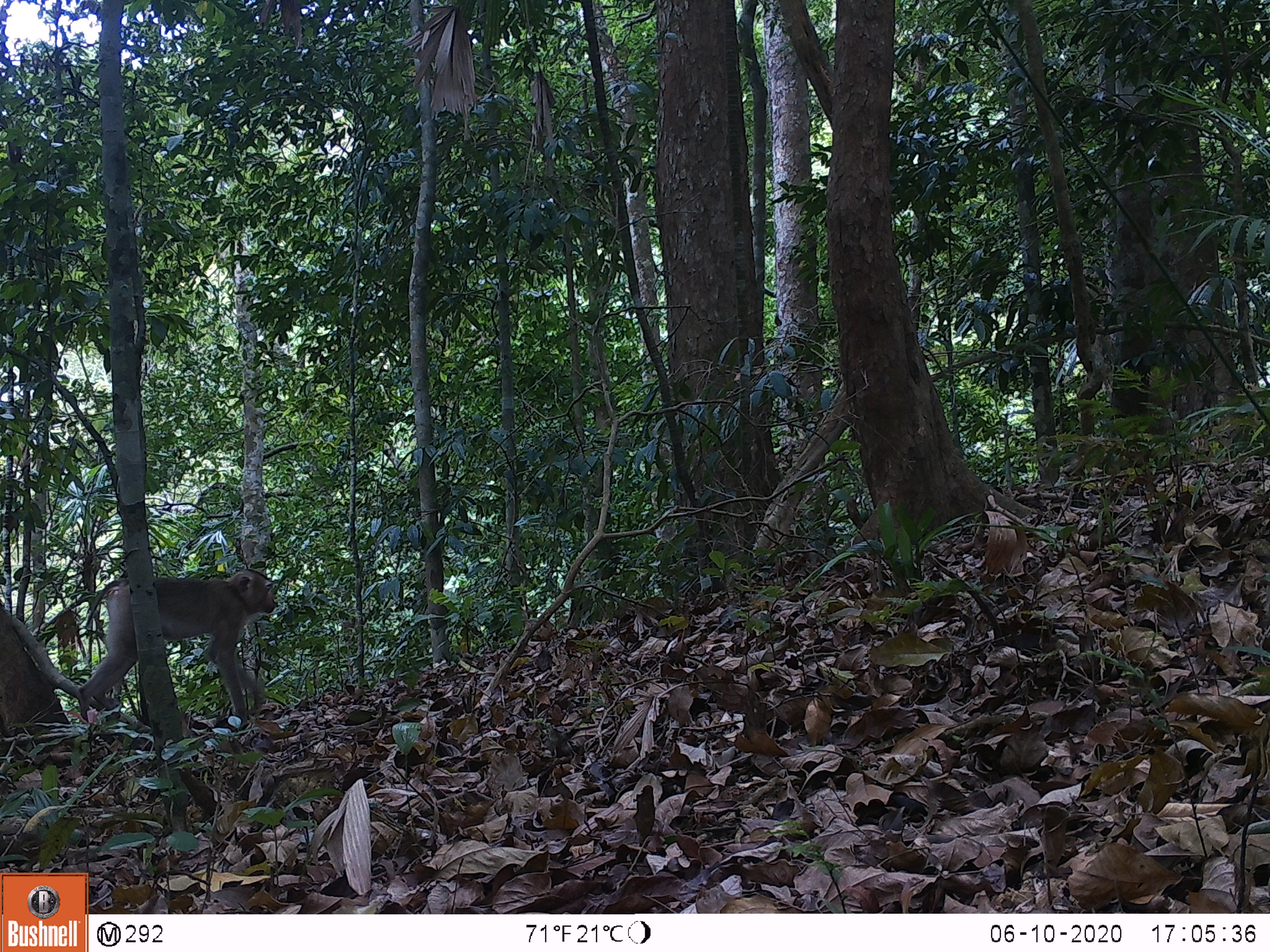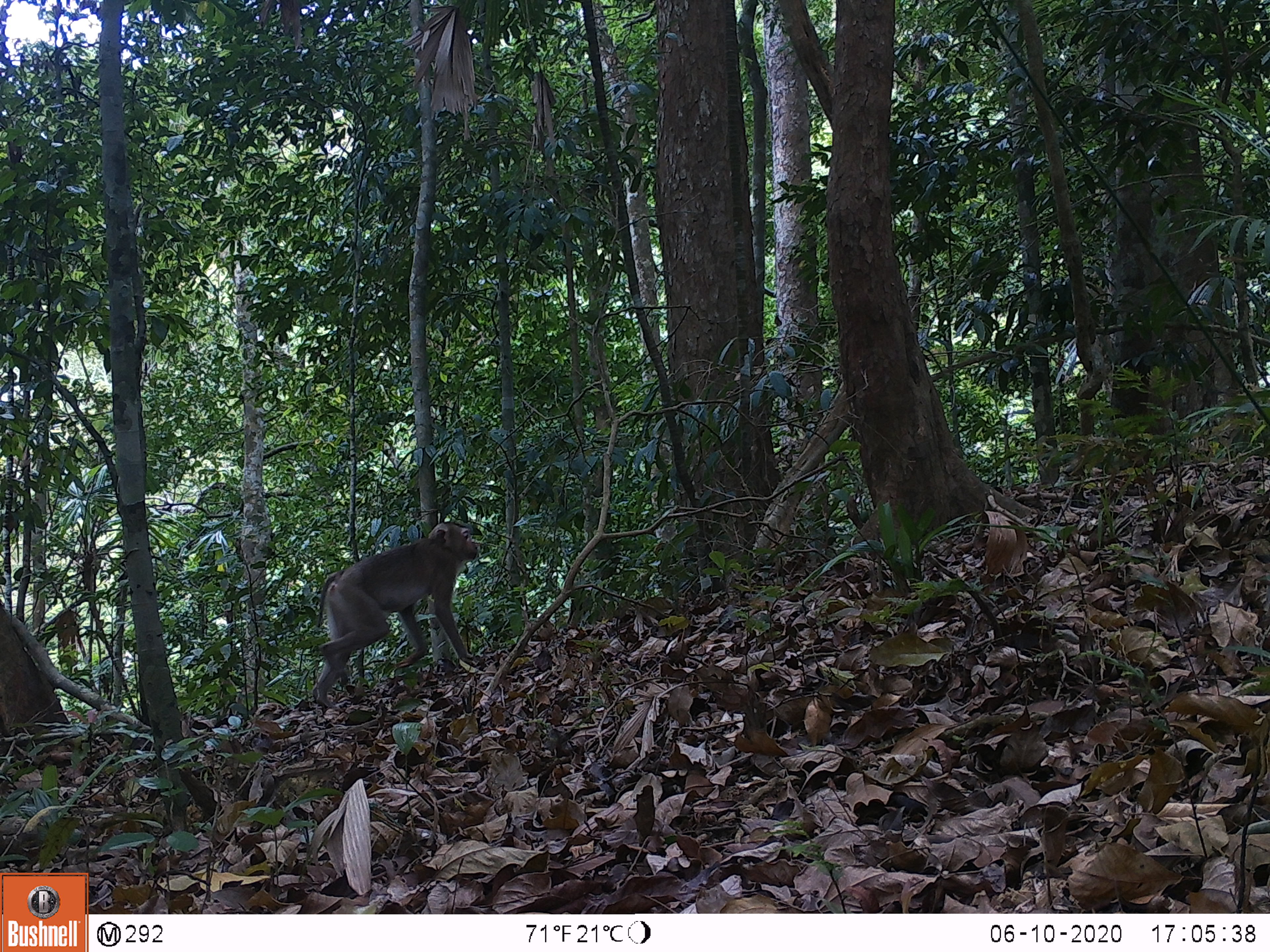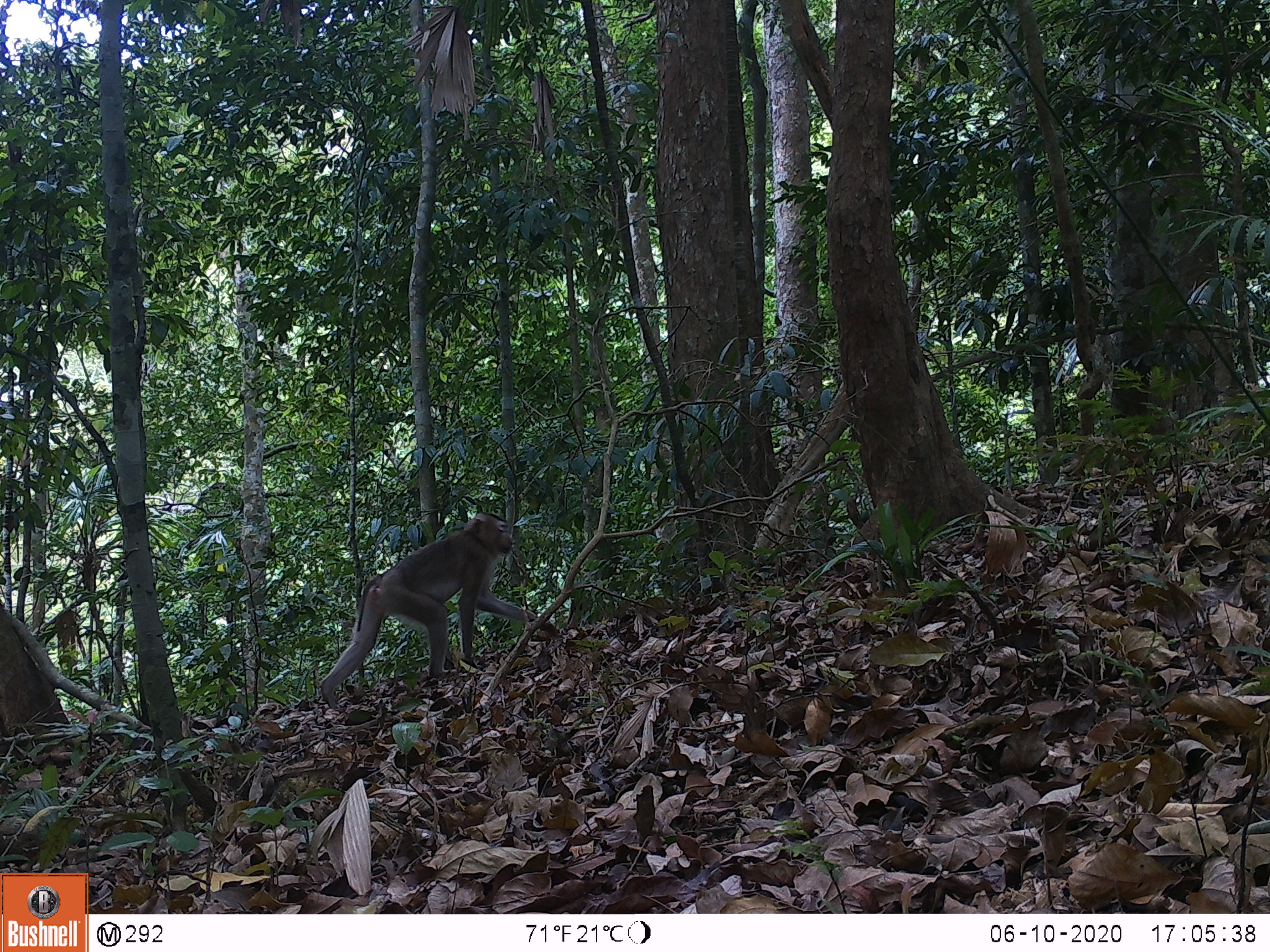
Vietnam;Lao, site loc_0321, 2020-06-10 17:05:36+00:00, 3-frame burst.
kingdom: Animalia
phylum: Chordata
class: Mammalia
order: Primates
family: Cercopithecidae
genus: Macaca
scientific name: Macaca nemestrina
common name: pig-tailed macaque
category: pig tailed macaque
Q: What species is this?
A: Pig tailed macaque (pig-tailed macaque) (Macaca nemestrina).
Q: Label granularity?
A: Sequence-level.